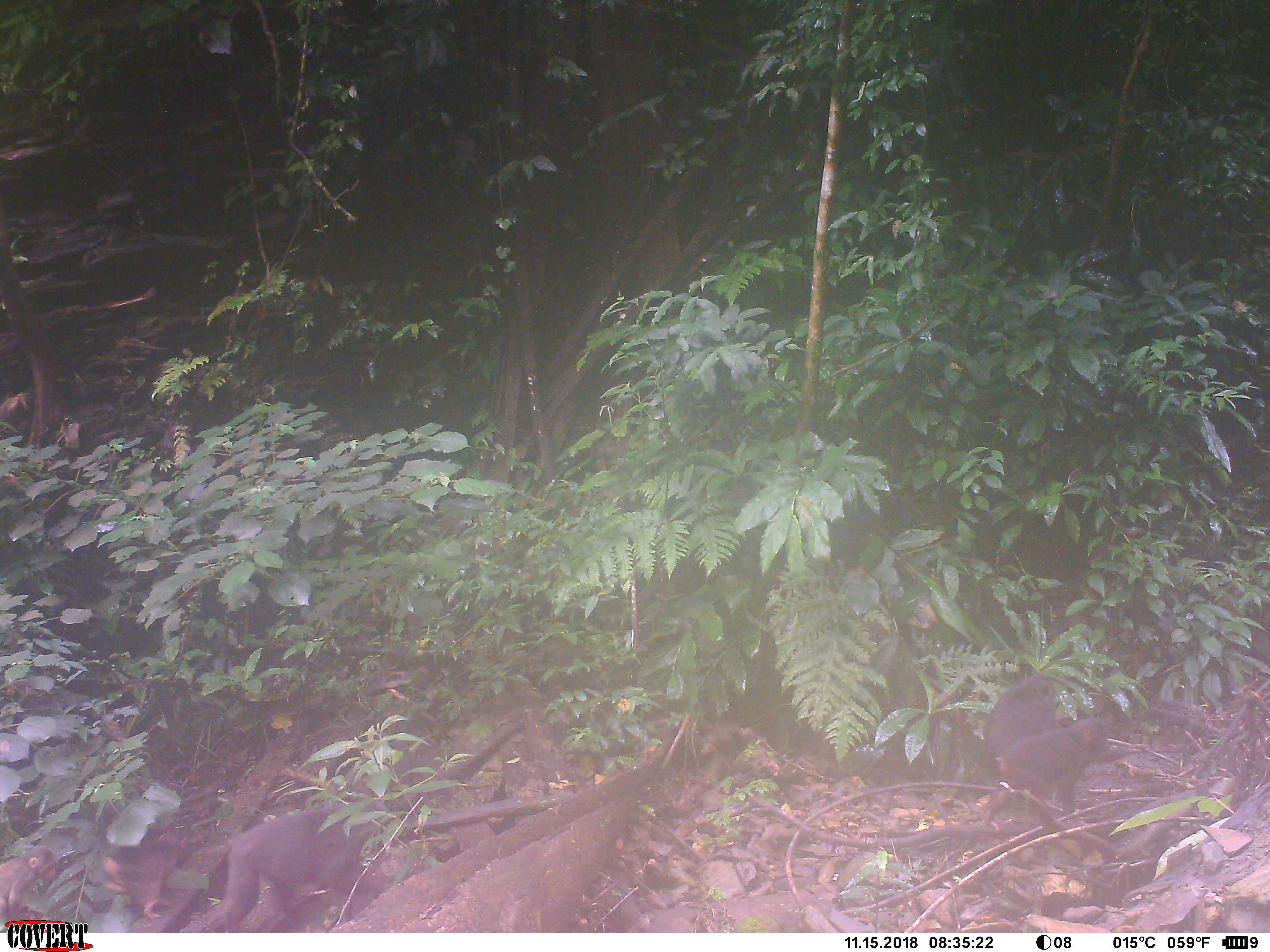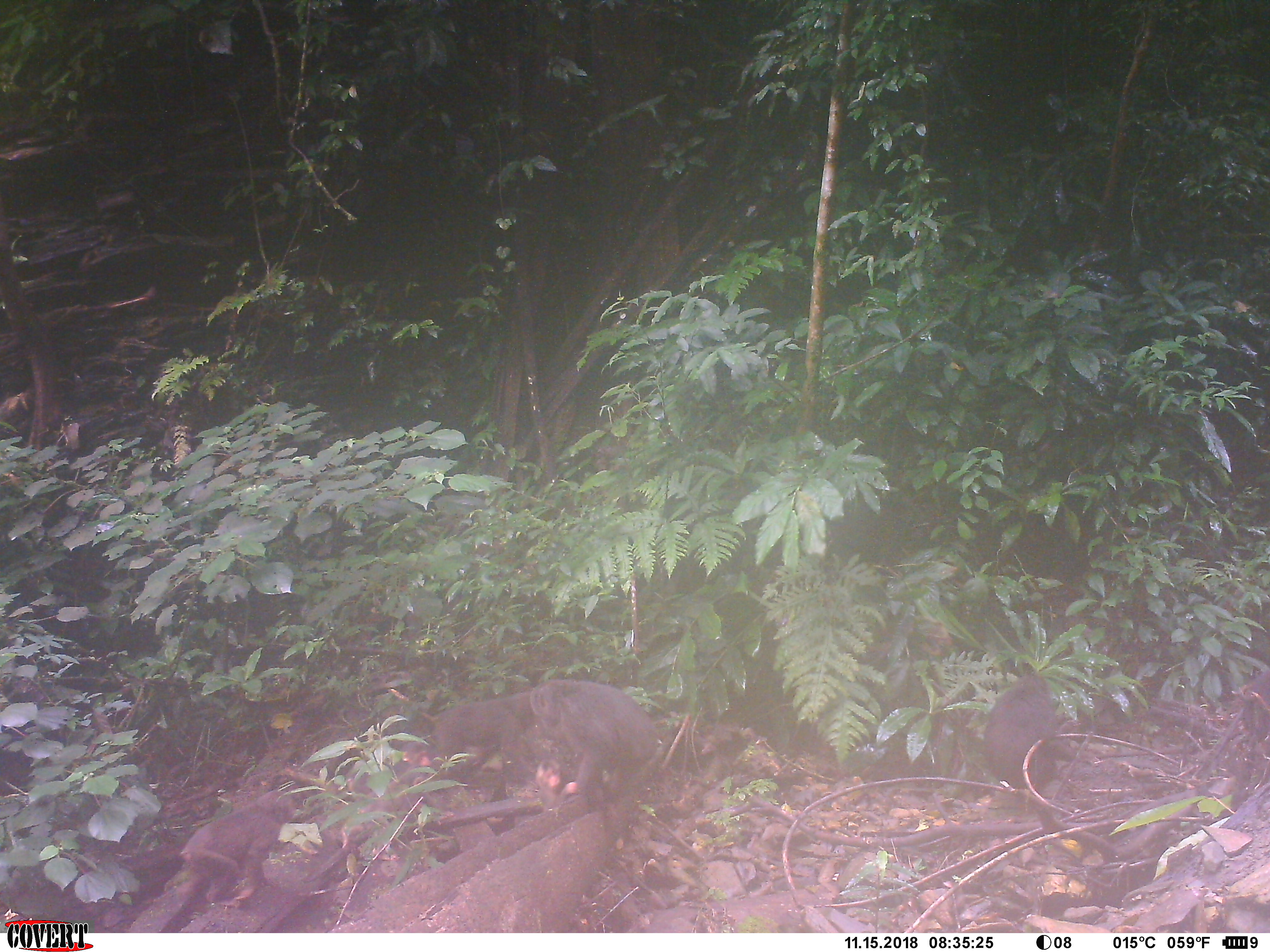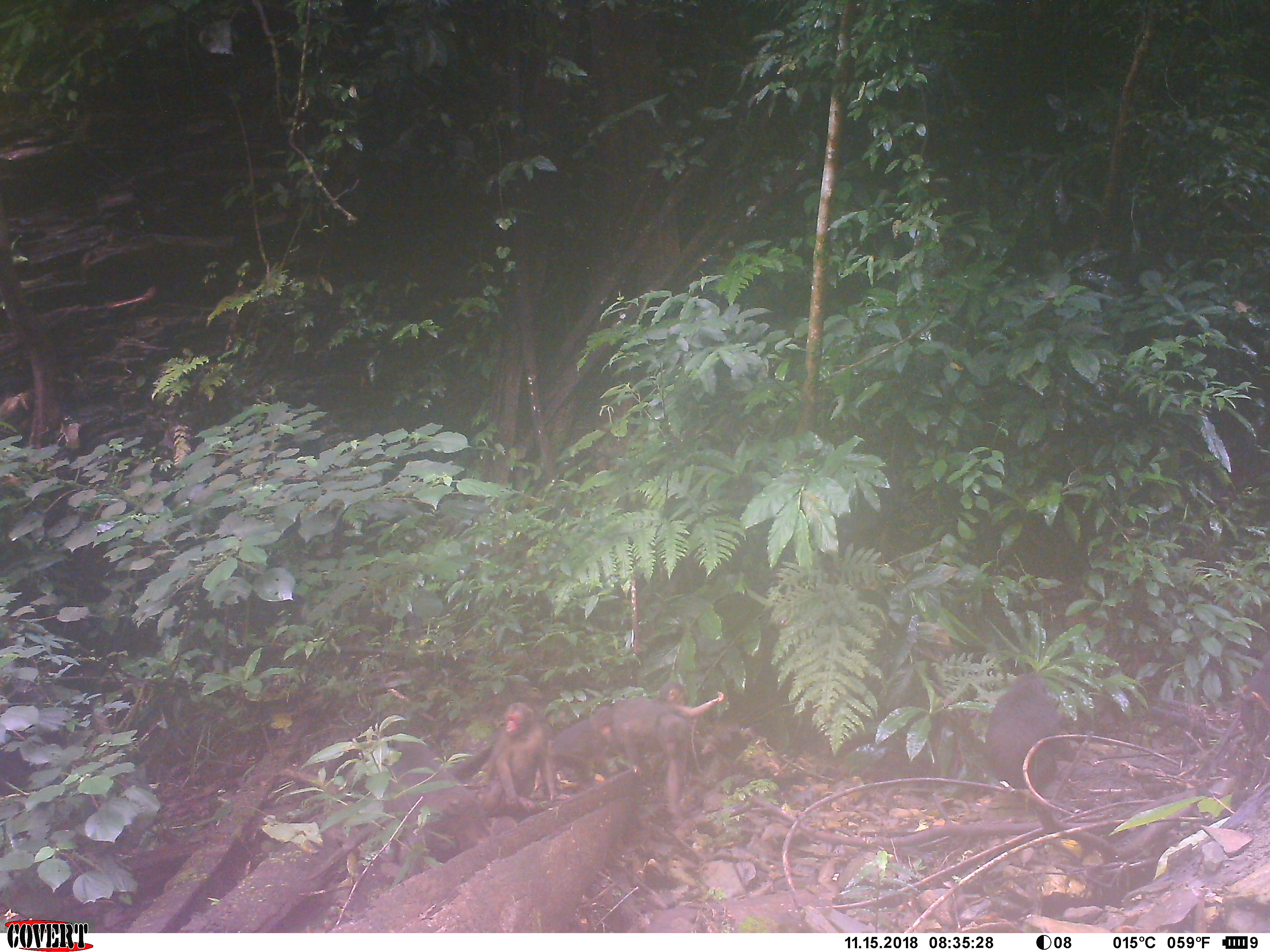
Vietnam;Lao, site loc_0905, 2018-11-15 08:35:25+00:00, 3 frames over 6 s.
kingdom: Animalia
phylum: Chordata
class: Mammalia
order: Primates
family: Cercopithecidae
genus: Macaca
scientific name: Macaca arctoides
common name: stump-tailed macaque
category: stump tailed macaque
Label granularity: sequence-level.